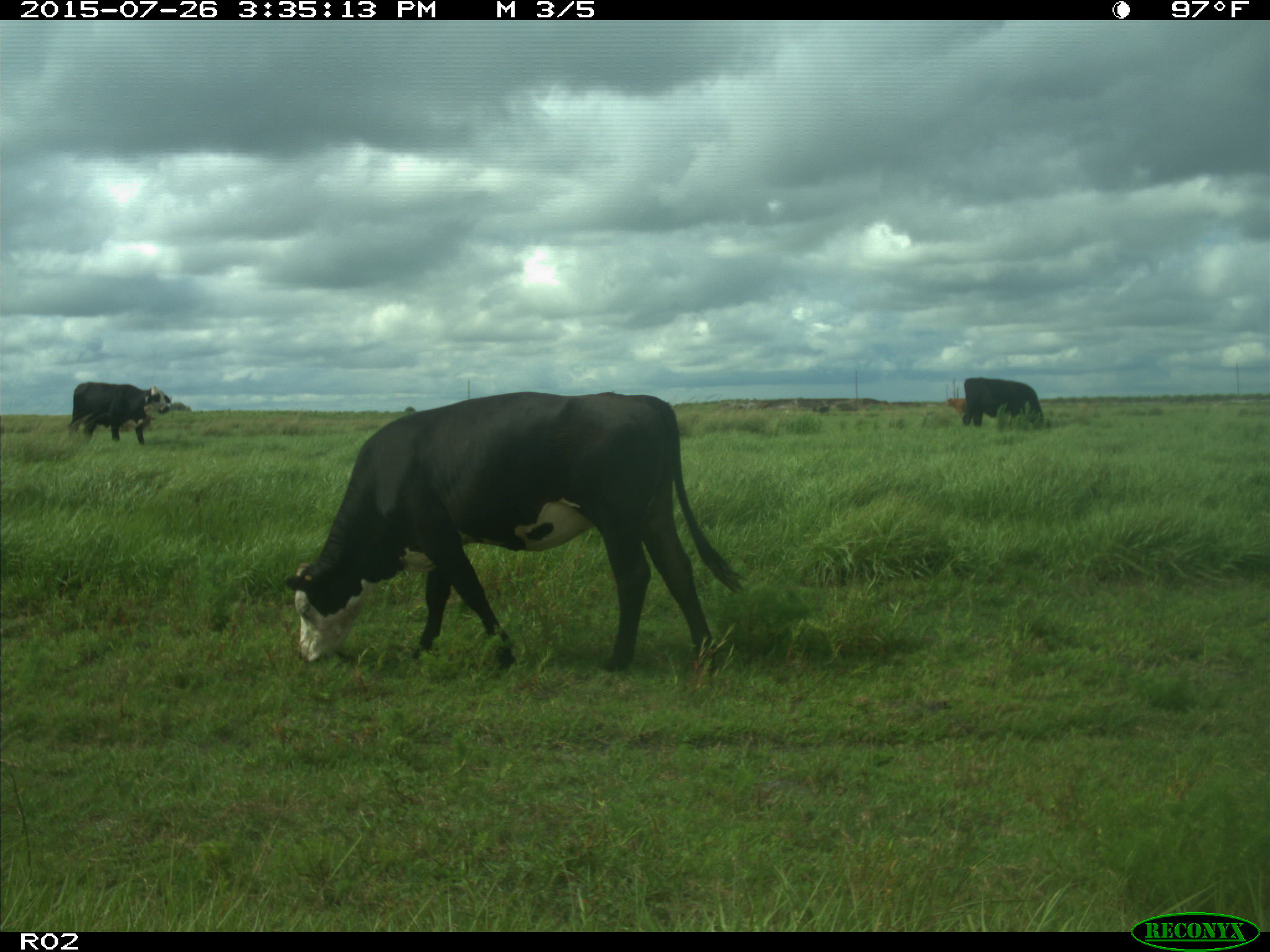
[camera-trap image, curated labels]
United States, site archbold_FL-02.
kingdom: Animalia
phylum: Chordata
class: Mammalia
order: Artiodactyla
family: Bovidae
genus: Bos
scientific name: Bos taurus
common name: domestic cow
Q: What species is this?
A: Bos taurus (domestic cow).